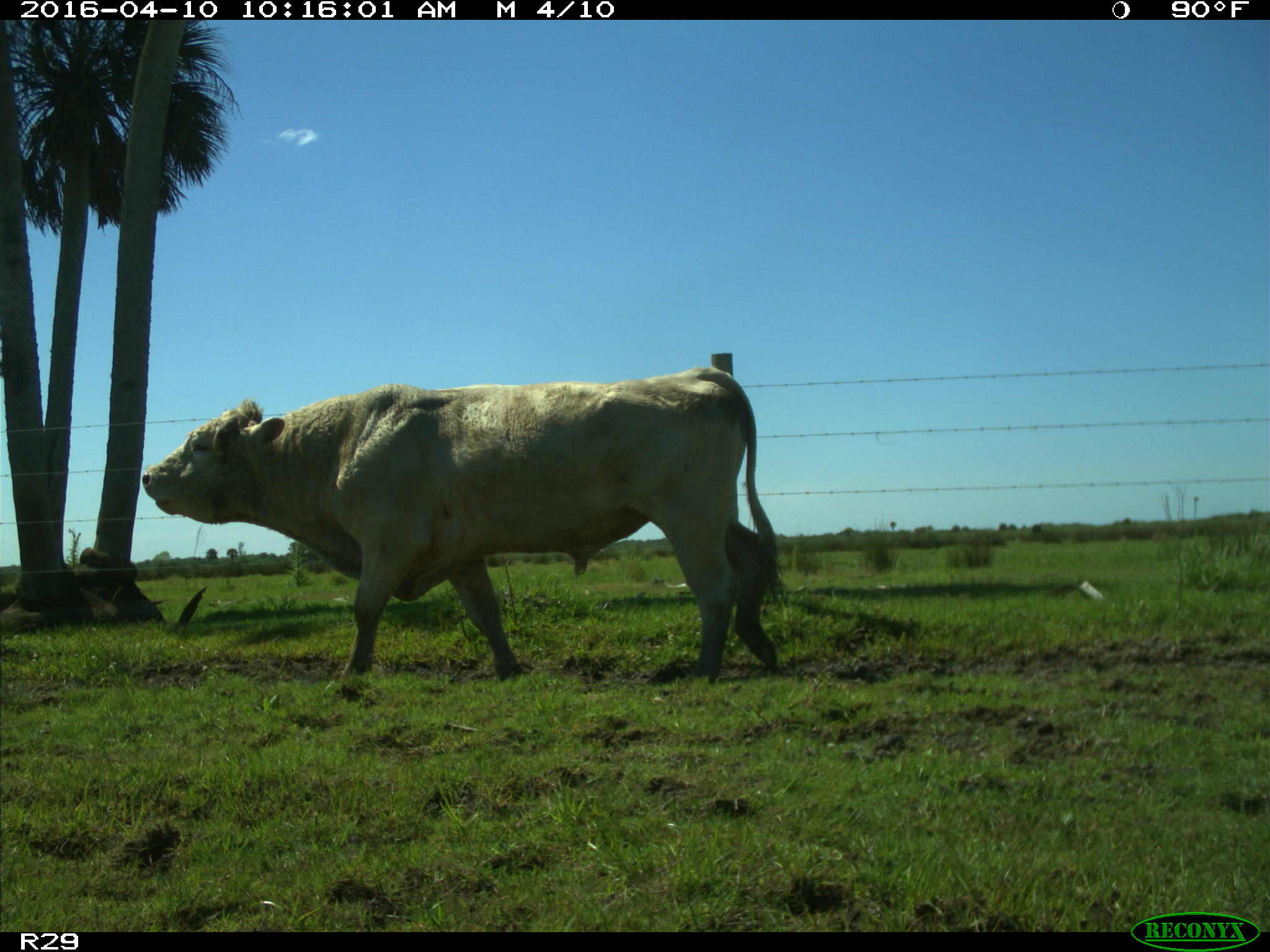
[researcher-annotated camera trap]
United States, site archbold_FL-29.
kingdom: Animalia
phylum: Chordata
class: Mammalia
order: Artiodactyla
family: Bovidae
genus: Bos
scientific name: Bos taurus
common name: domestic cow